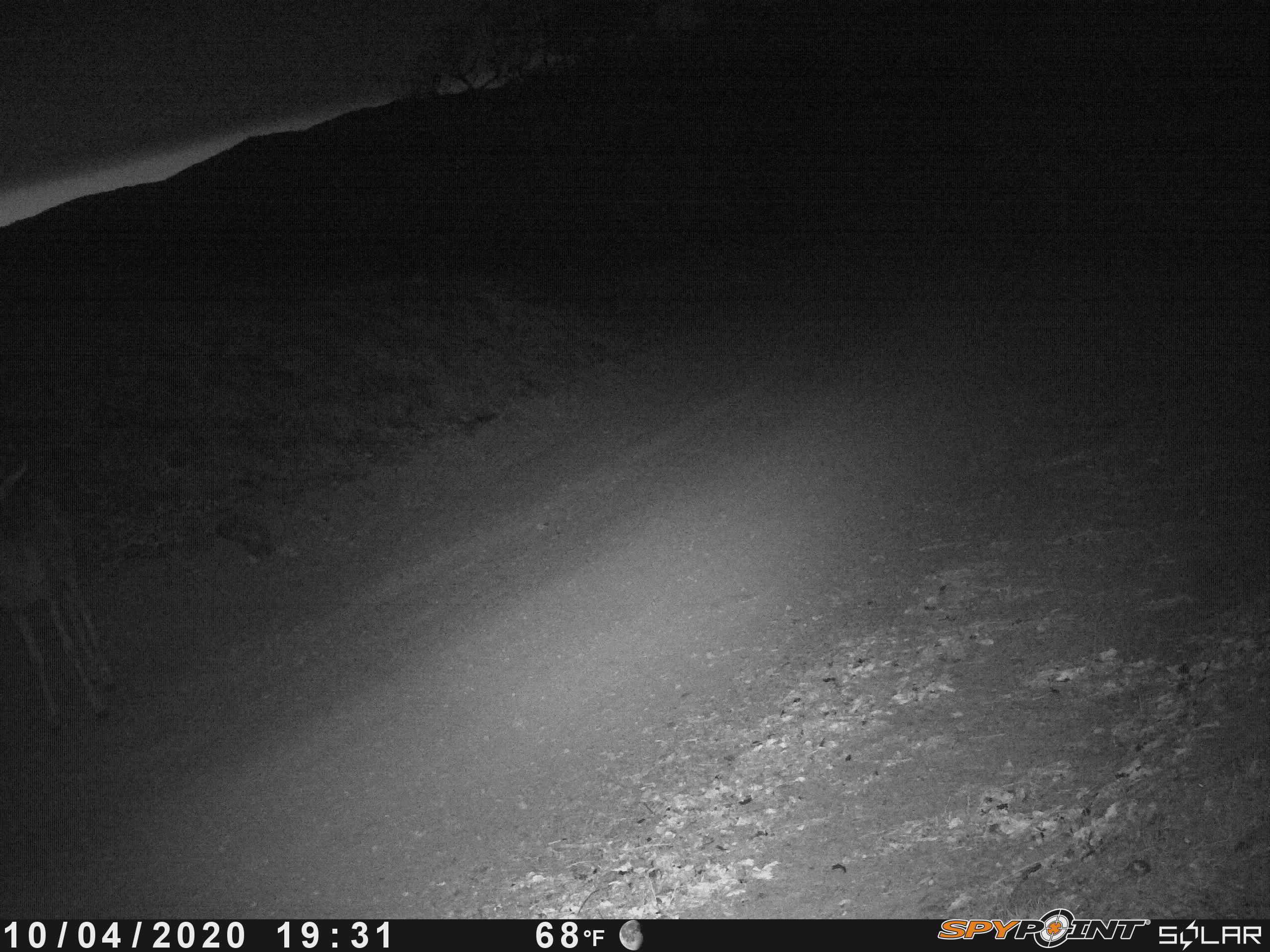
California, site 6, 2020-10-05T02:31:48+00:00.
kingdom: Animalia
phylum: Chordata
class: Mammalia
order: Artiodactyla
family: Cervidae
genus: Odocoileus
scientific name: Odocoileus hemionus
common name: mule deer